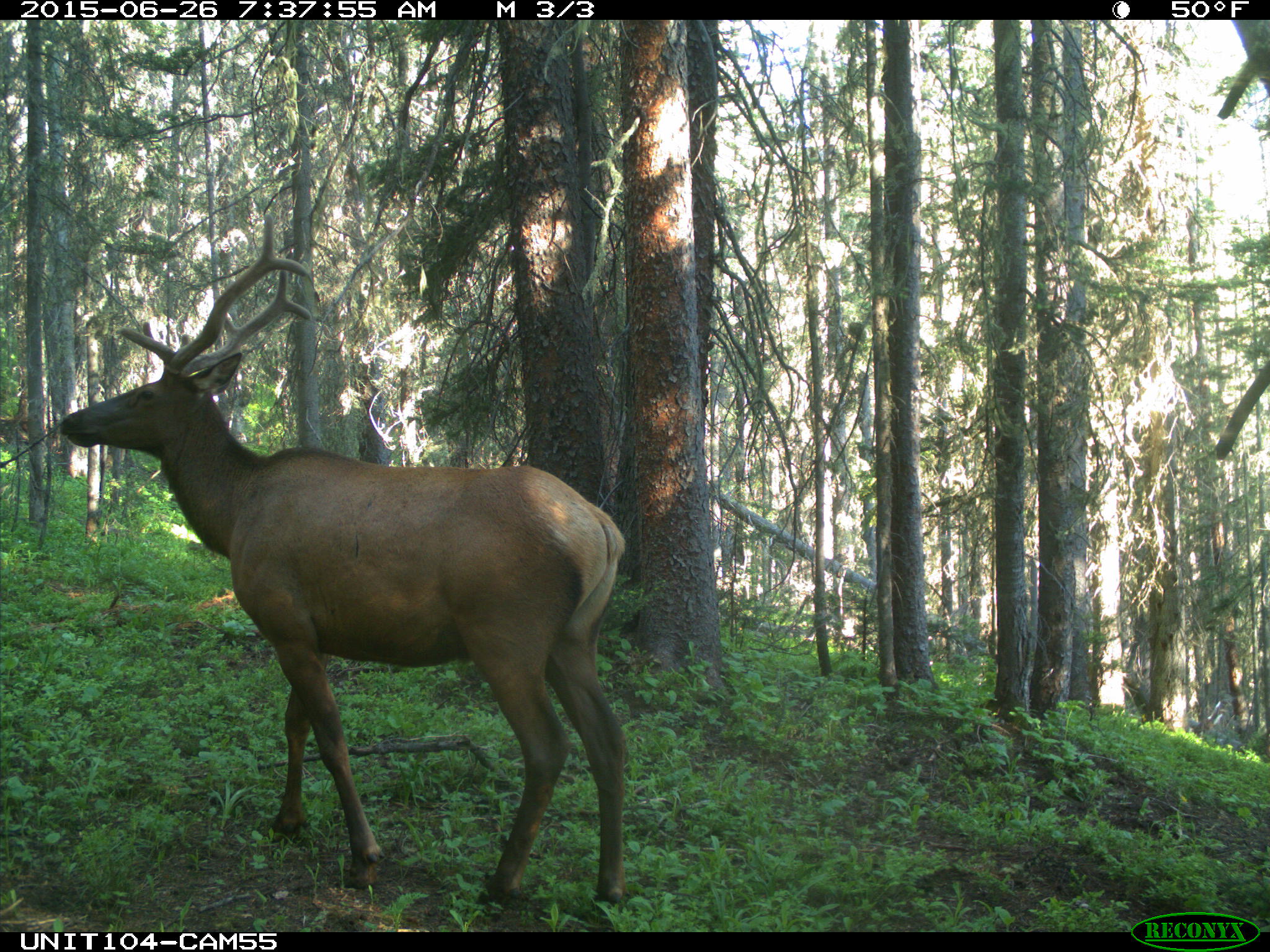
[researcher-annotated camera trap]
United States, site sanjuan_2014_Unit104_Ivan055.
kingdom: Animalia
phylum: Chordata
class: Mammalia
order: Artiodactyla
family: Cervidae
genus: Cervus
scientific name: Cervus elaphus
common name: red deer